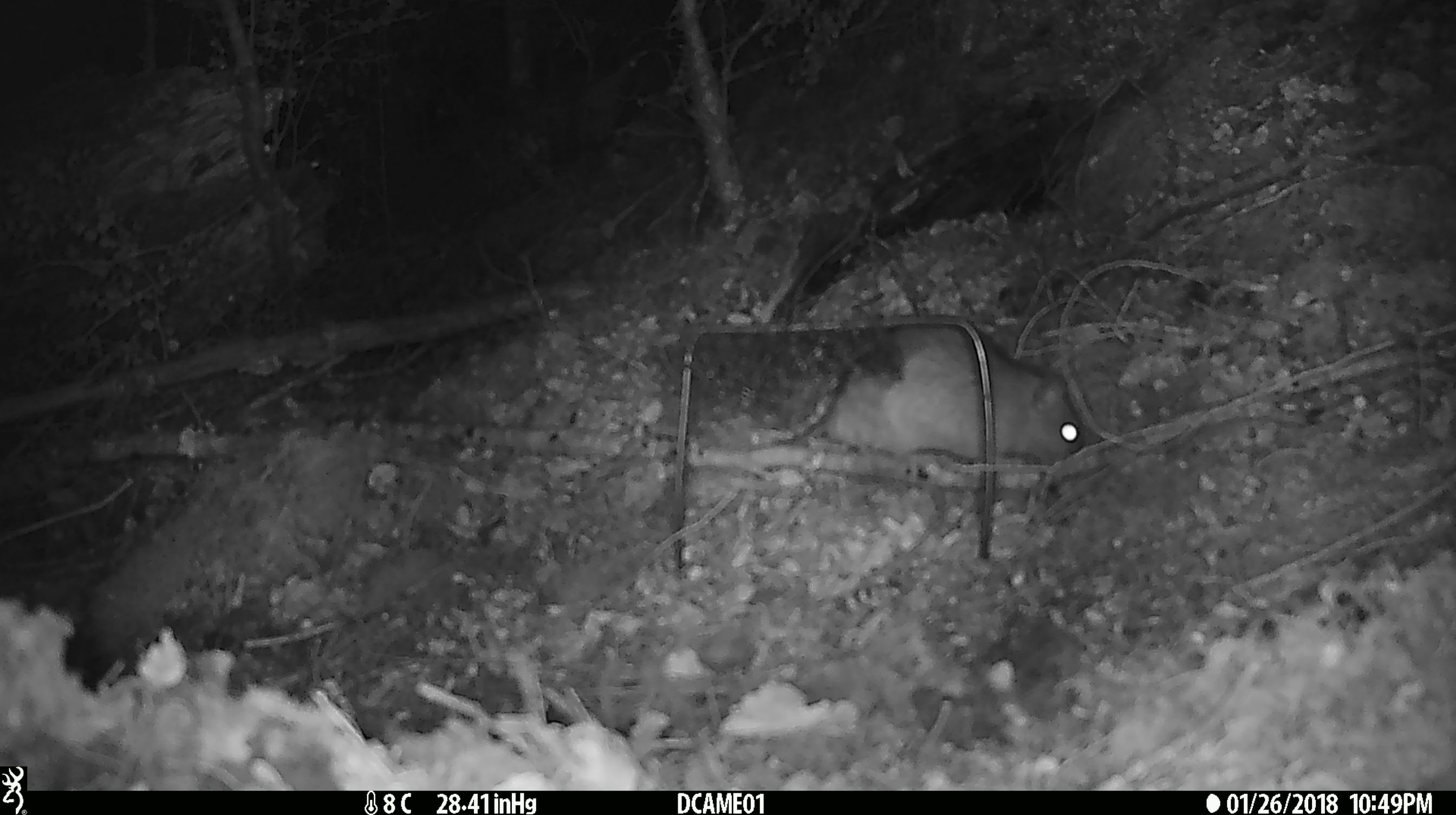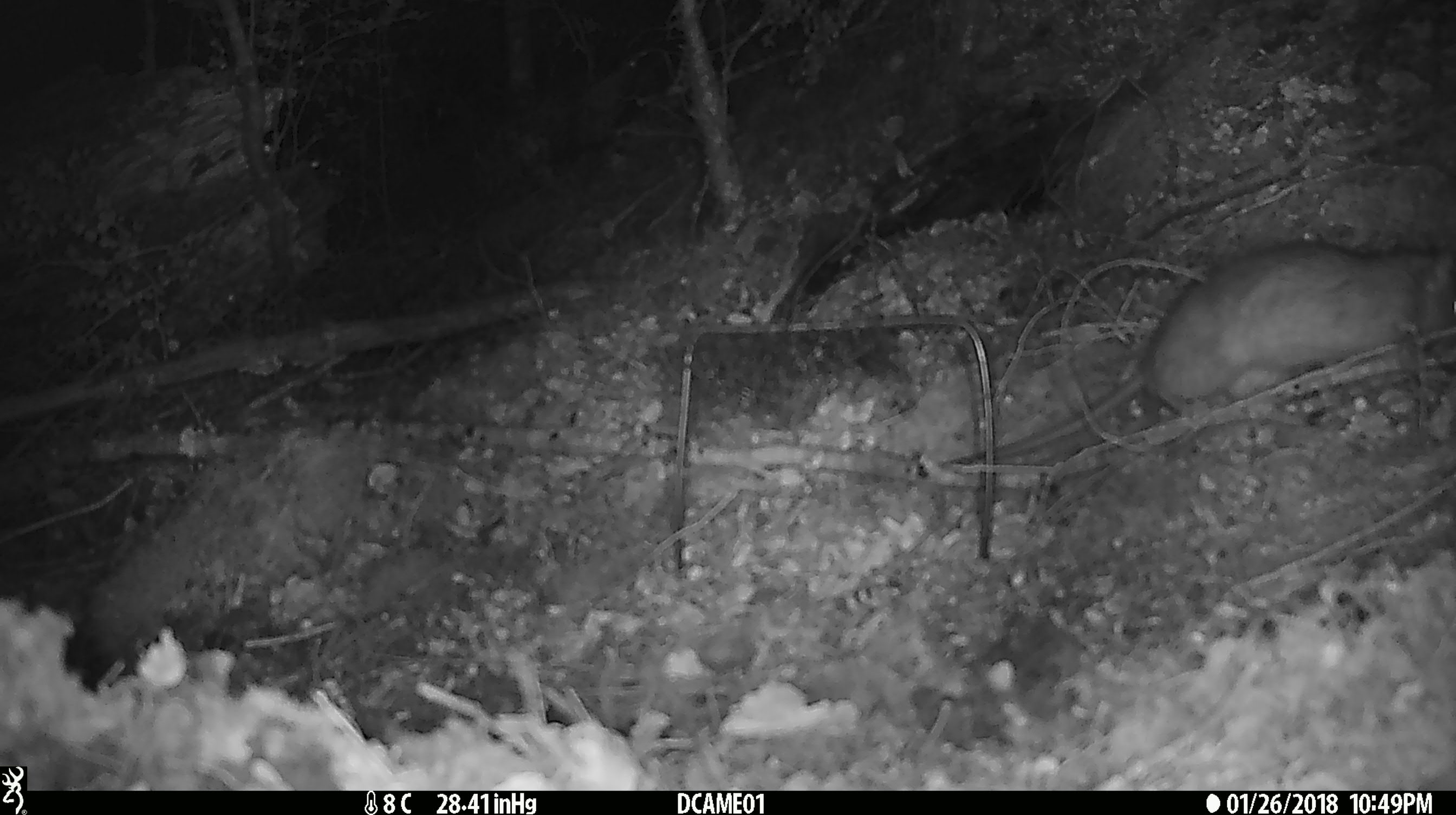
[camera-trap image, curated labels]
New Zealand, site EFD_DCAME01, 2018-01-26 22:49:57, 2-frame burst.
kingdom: Animalia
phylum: Chordata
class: Mammalia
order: Rodentia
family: Muridae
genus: Rattus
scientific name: Rattus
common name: rat